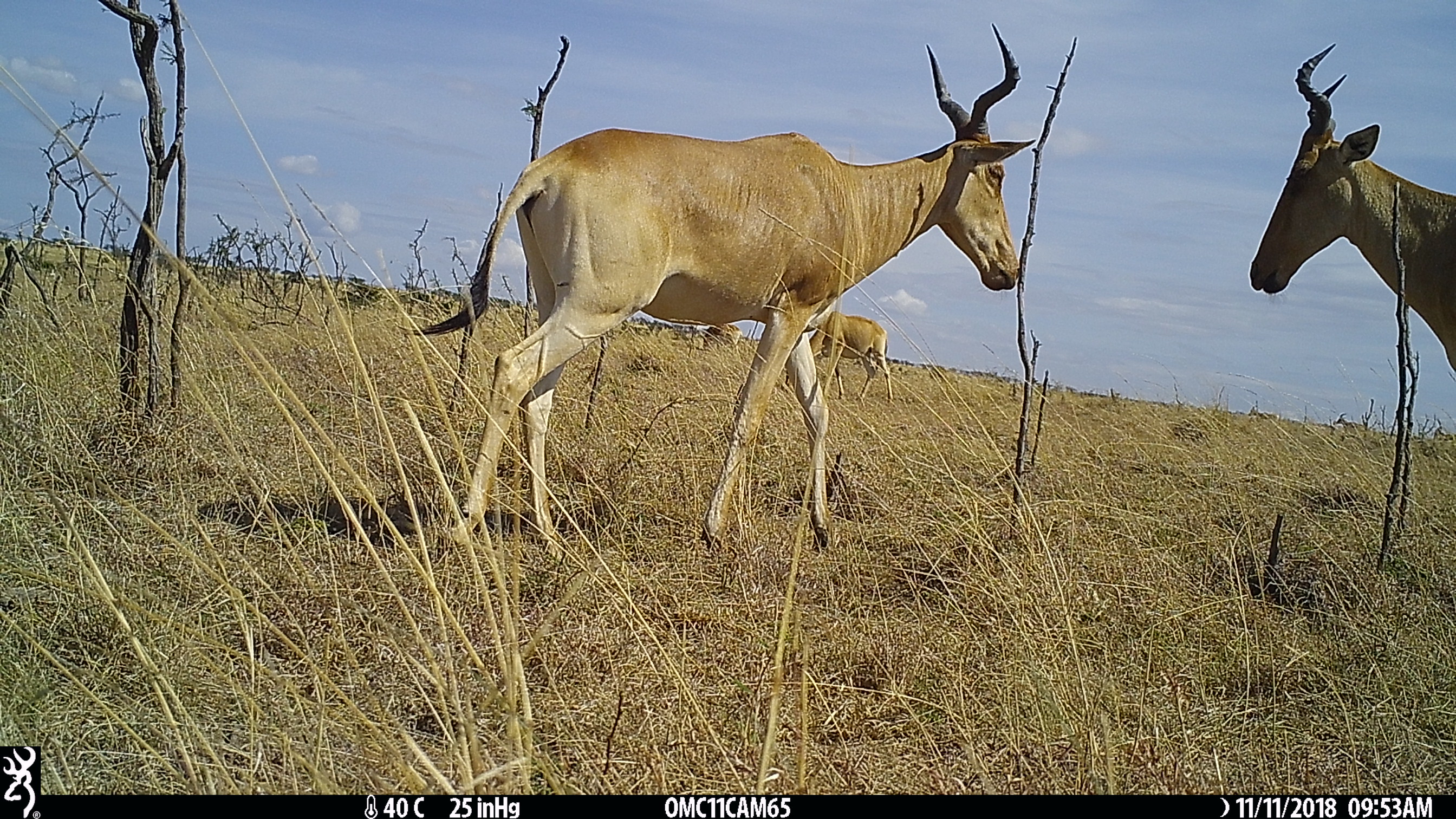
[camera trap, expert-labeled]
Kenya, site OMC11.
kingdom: Animalia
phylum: Chordata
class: Mammalia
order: Artiodactyla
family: Bovidae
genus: Alcelaphus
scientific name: Alcelaphus buselaphus cokii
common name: coke's hartebeest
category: hartebeest cokes